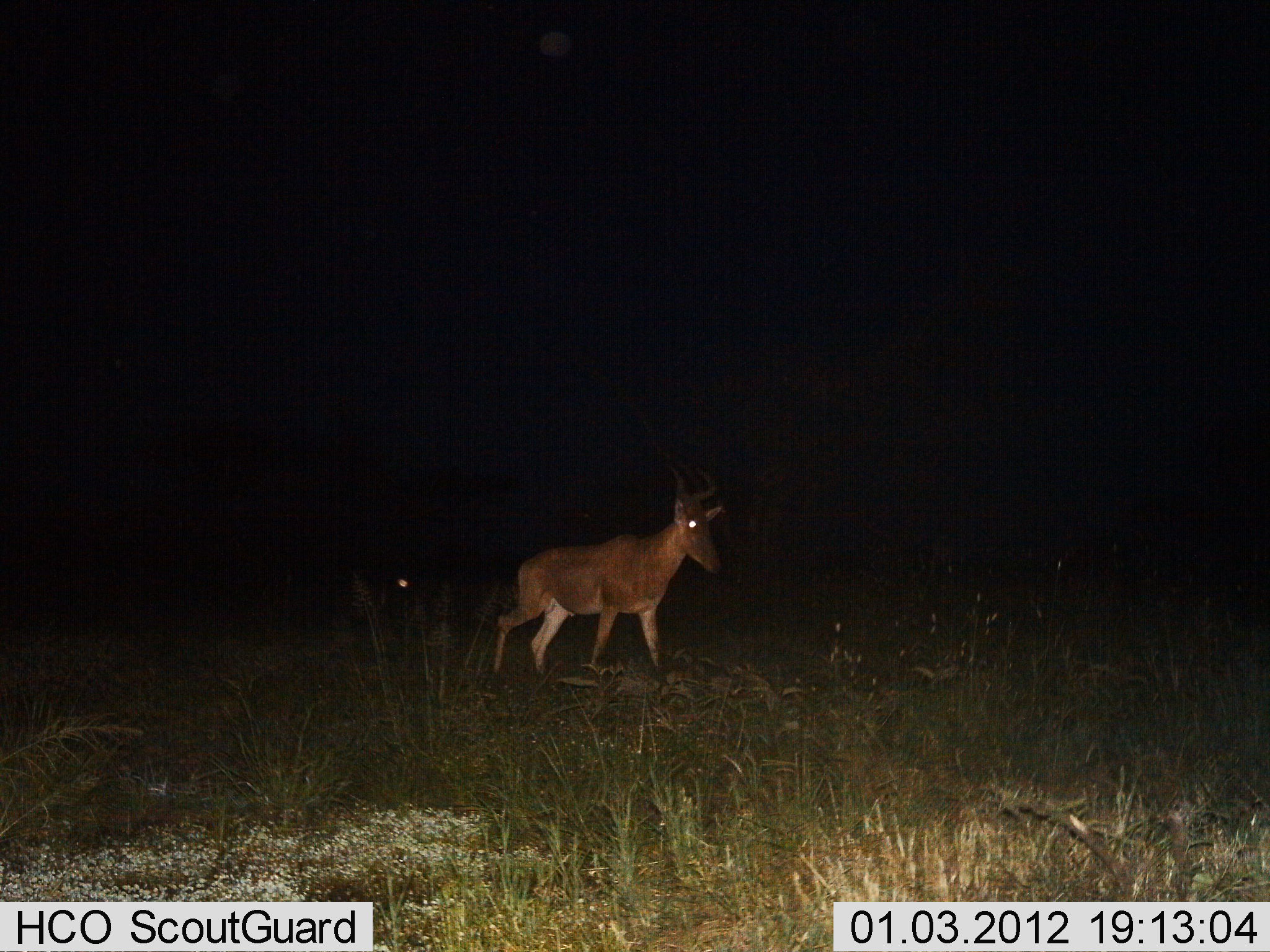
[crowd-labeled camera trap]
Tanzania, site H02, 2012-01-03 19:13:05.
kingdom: Animalia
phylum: Chordata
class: Mammalia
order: Artiodactyla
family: Bovidae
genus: Alcelaphus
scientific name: Alcelaphus buselaphus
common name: hartebeest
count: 1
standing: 25%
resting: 0%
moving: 75%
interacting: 0%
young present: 0%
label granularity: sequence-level